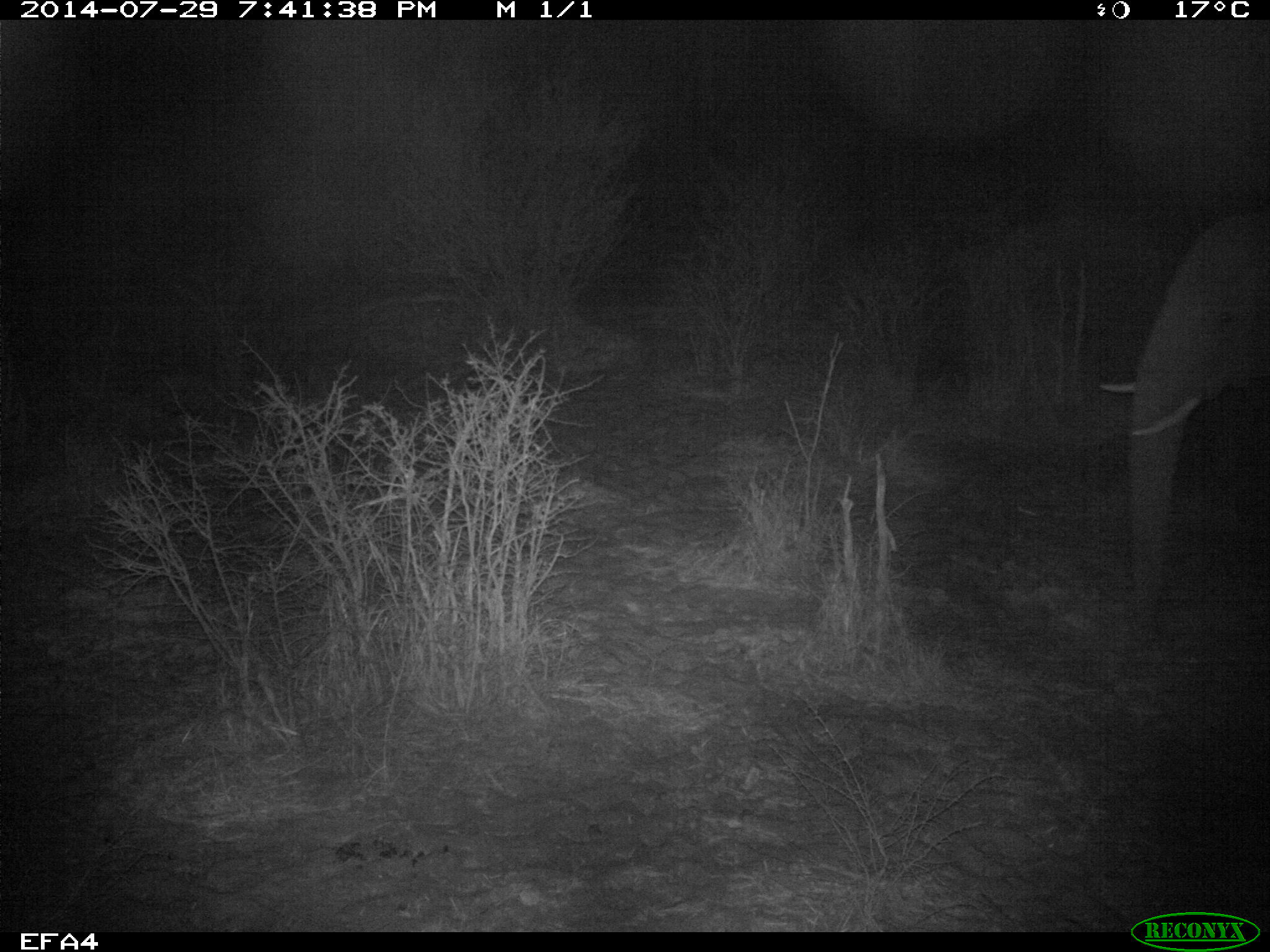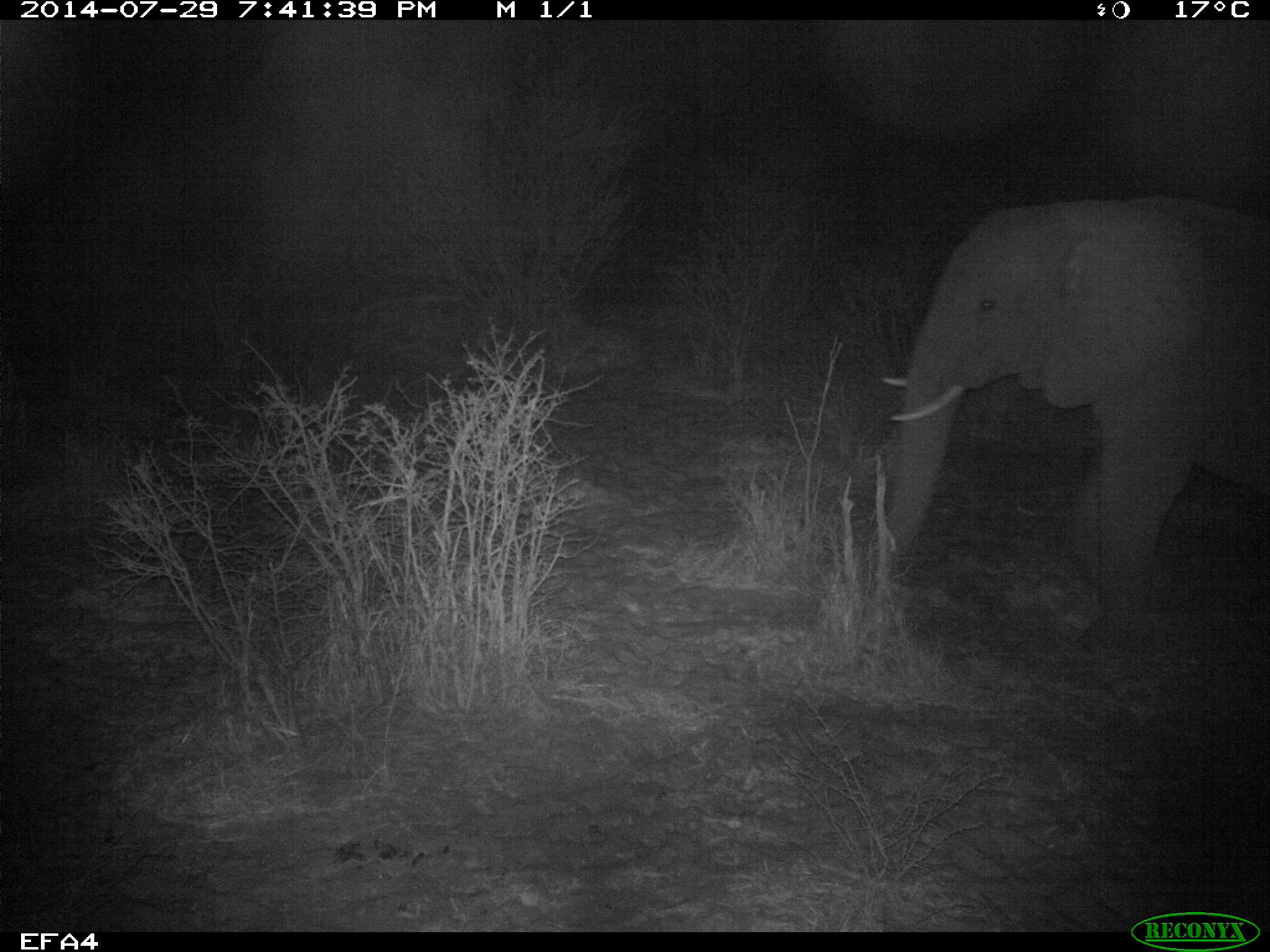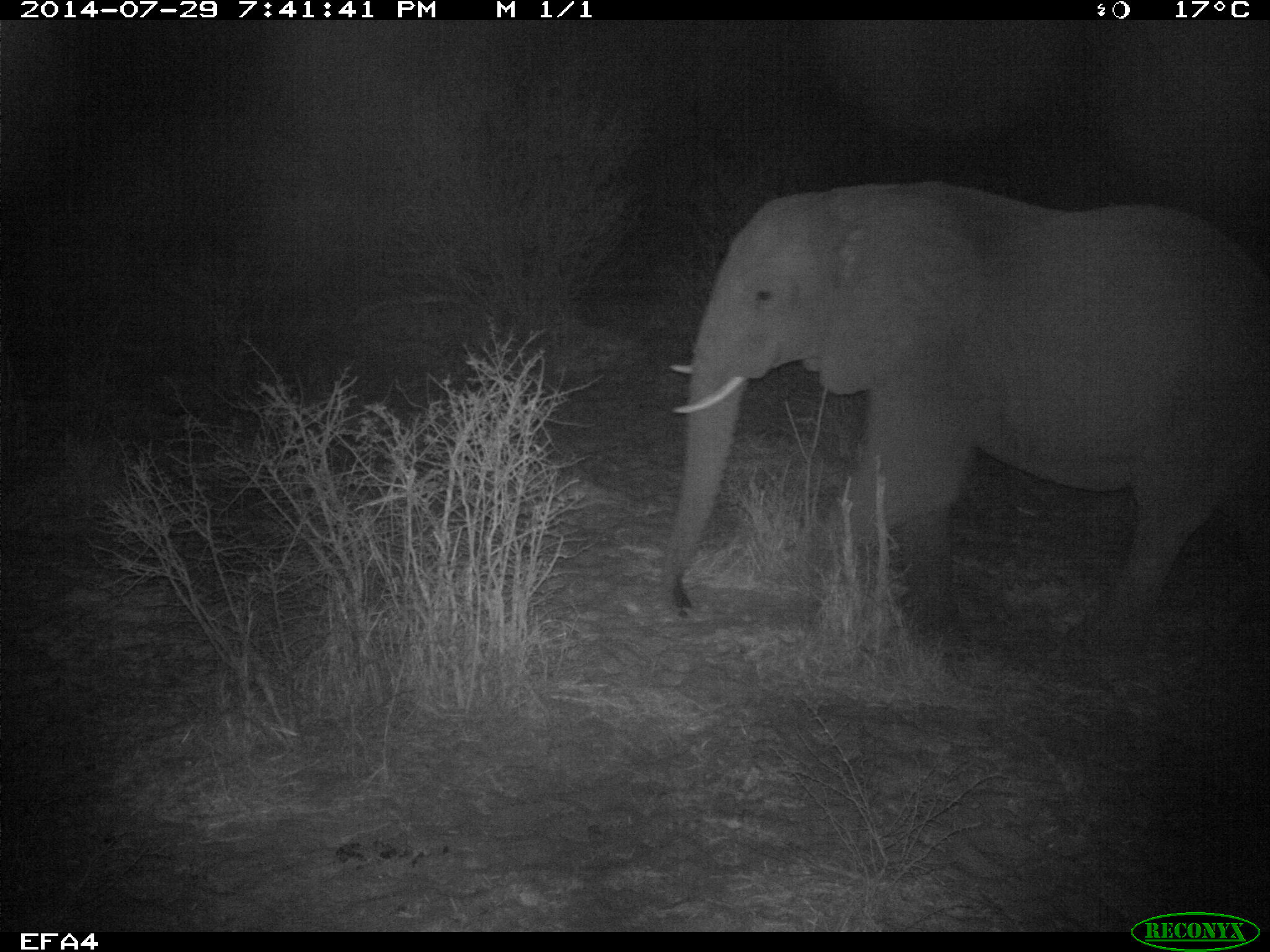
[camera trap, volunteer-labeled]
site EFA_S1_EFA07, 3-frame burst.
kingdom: Animalia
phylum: Chordata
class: Mammalia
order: Proboscidea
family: Elephantidae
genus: Loxodonta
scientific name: Loxodonta africana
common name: african bush elephant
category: elephant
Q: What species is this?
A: Elephant (african bush elephant) (Loxodonta africana).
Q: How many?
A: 1.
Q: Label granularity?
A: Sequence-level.